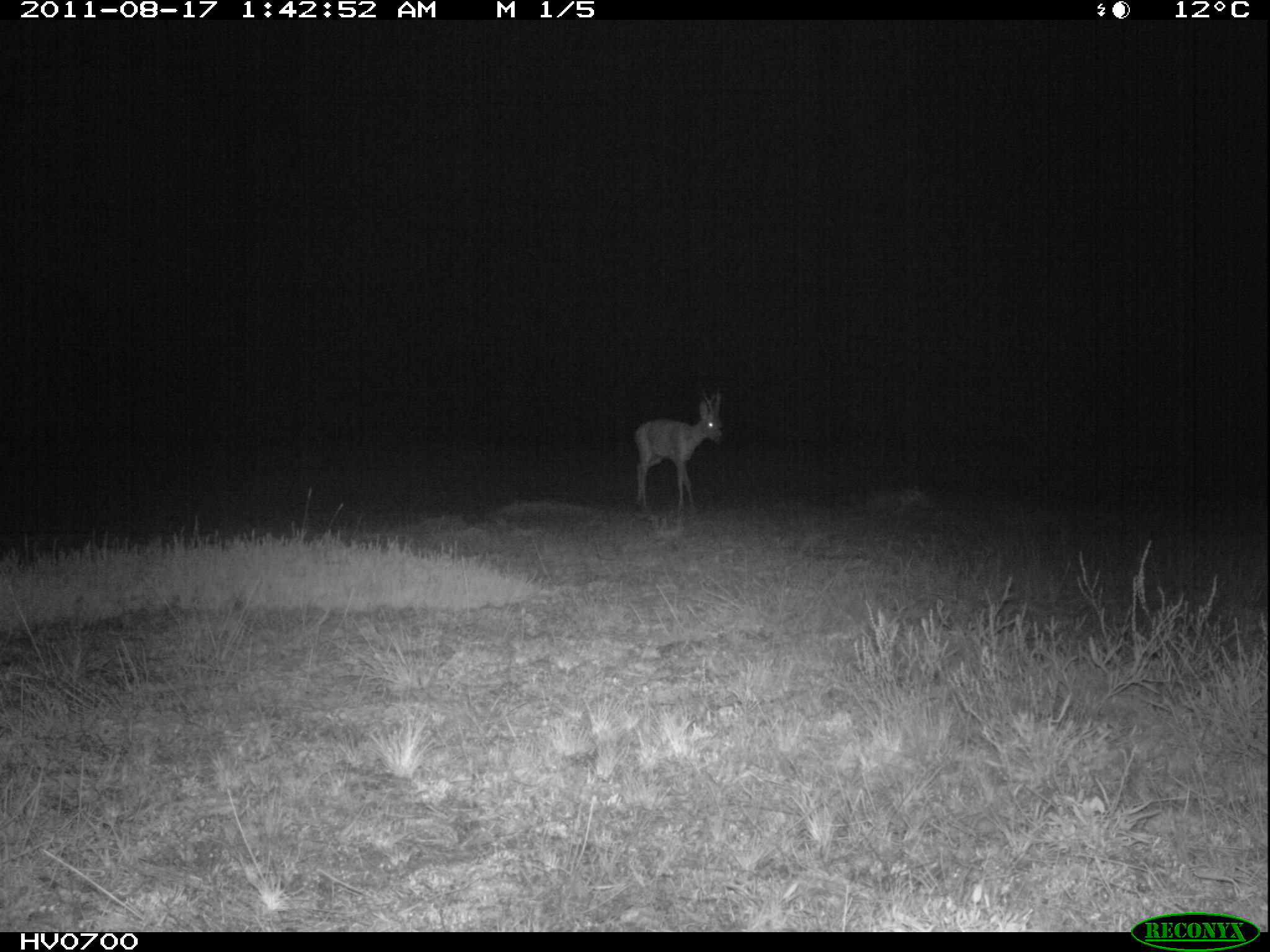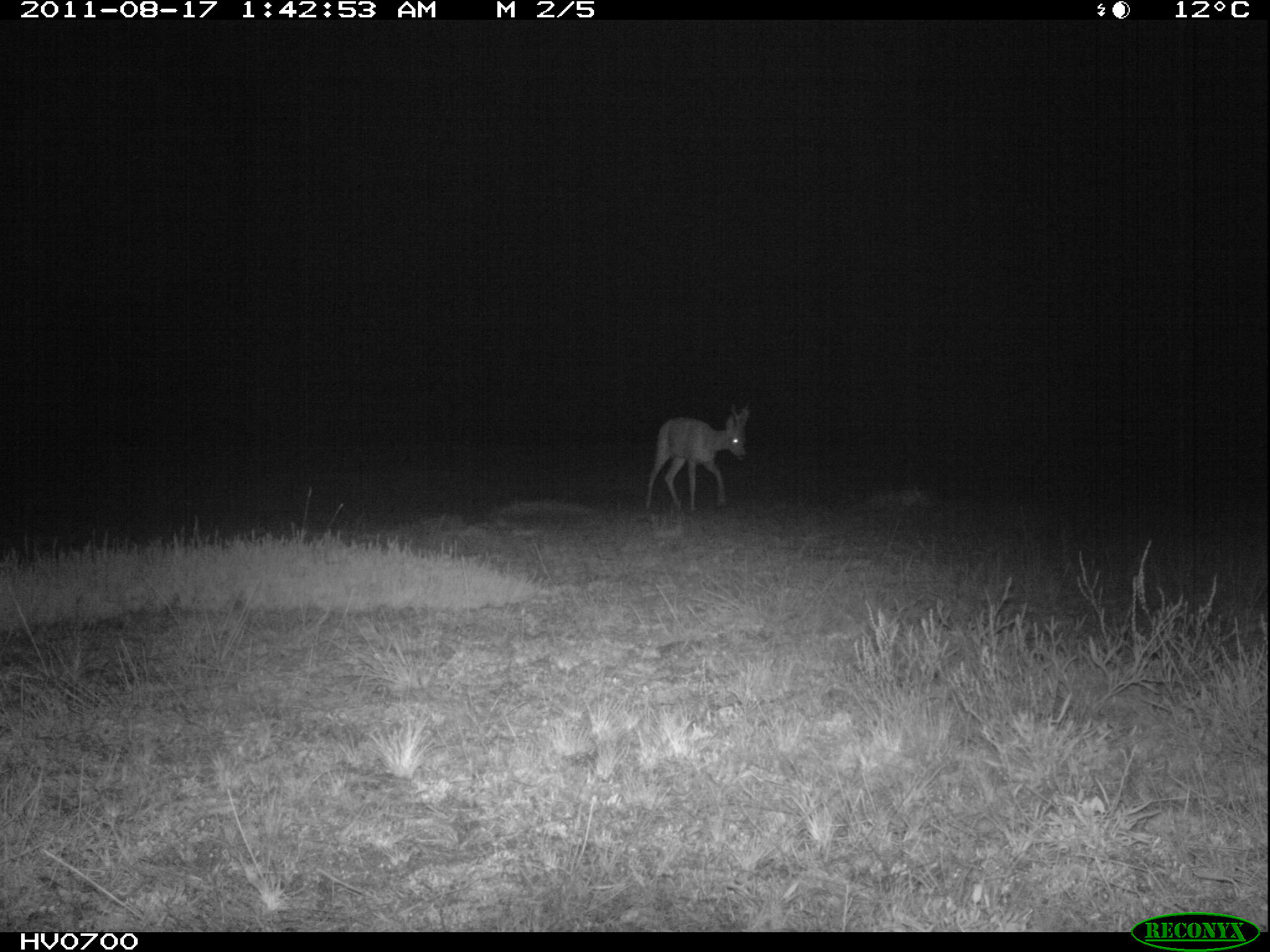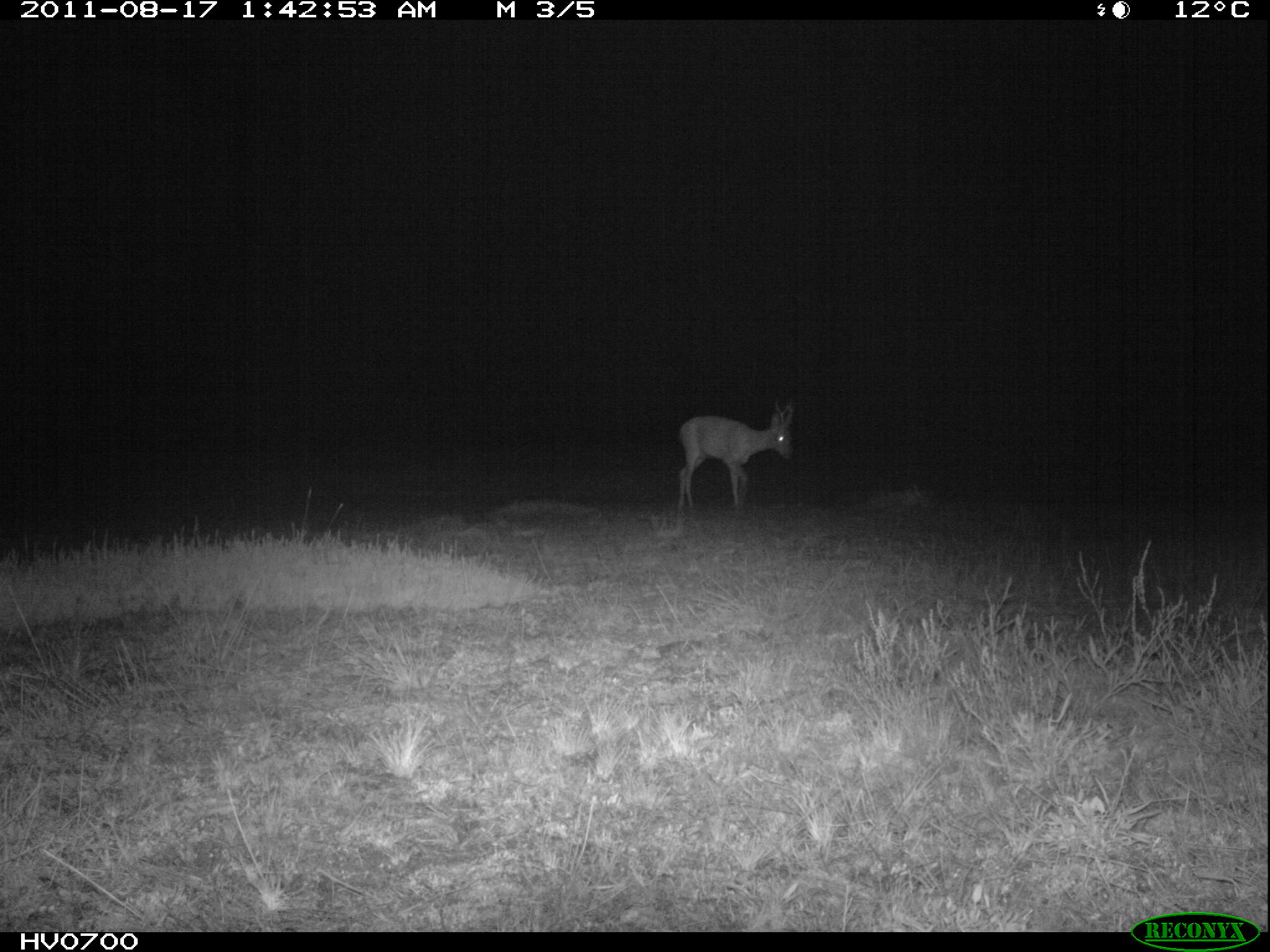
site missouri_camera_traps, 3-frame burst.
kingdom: Animalia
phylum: Chordata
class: Mammalia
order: Artiodactyla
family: Cervidae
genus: Capreolus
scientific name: Capreolus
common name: roe deer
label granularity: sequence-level